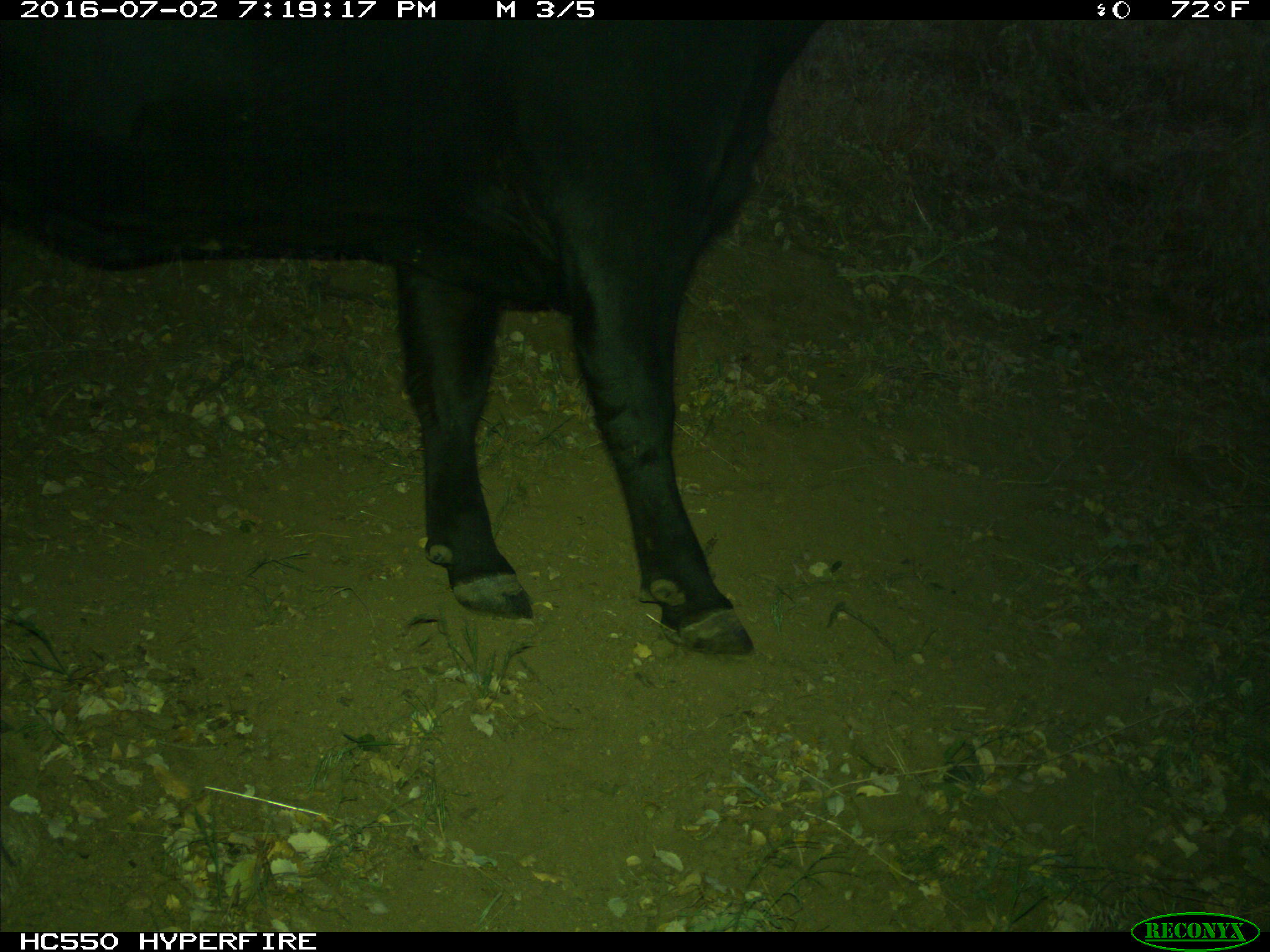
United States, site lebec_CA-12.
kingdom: Animalia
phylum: Chordata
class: Mammalia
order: Artiodactyla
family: Bovidae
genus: Bos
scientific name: Bos taurus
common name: domestic cow